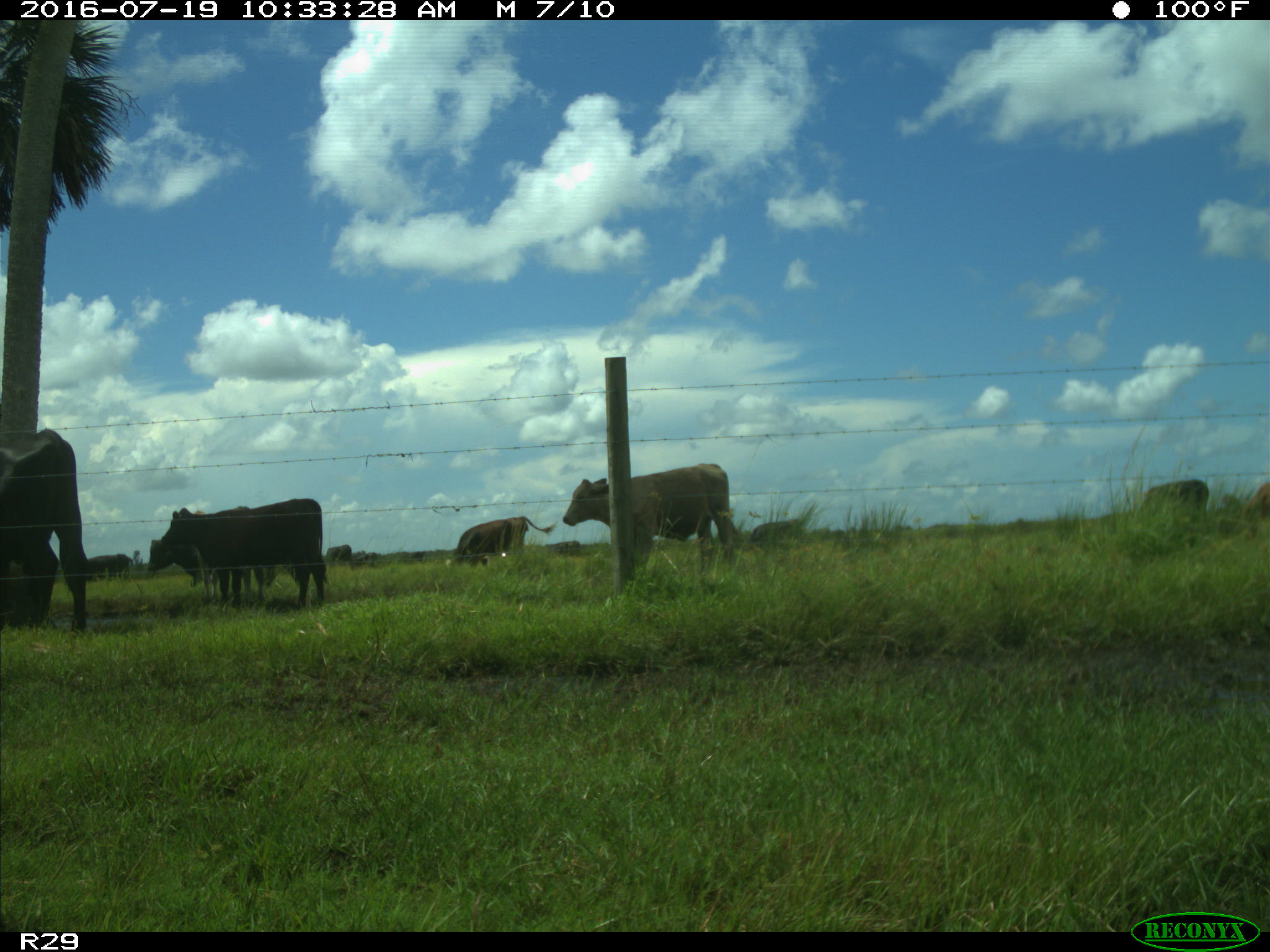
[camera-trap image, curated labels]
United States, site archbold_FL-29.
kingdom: Animalia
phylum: Chordata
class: Mammalia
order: Artiodactyla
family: Bovidae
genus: Bos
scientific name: Bos taurus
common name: domestic cow